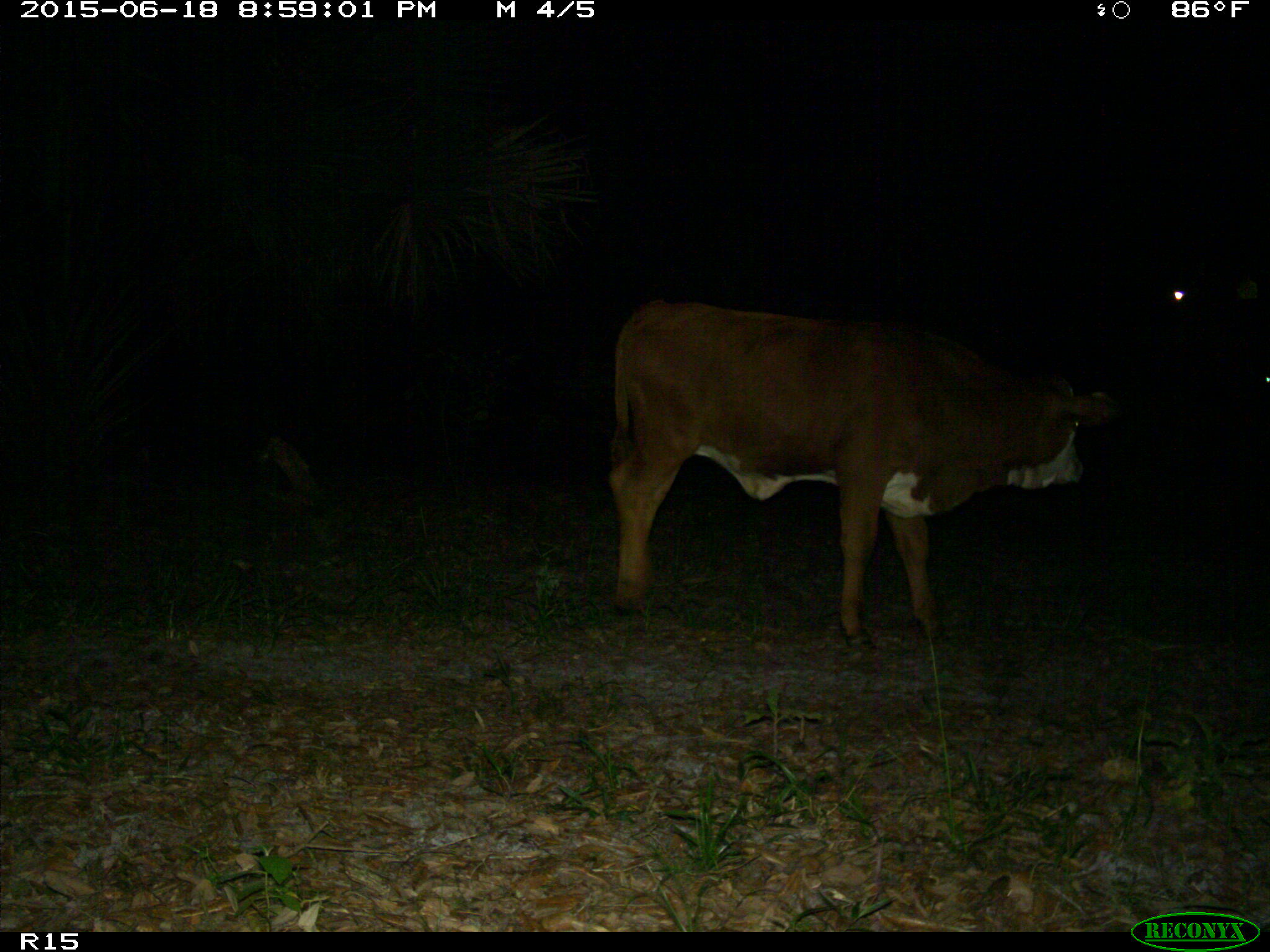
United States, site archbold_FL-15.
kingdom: Animalia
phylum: Chordata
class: Mammalia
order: Artiodactyla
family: Bovidae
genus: Bos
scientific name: Bos taurus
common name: domestic cow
Bos taurus (domestic cow).